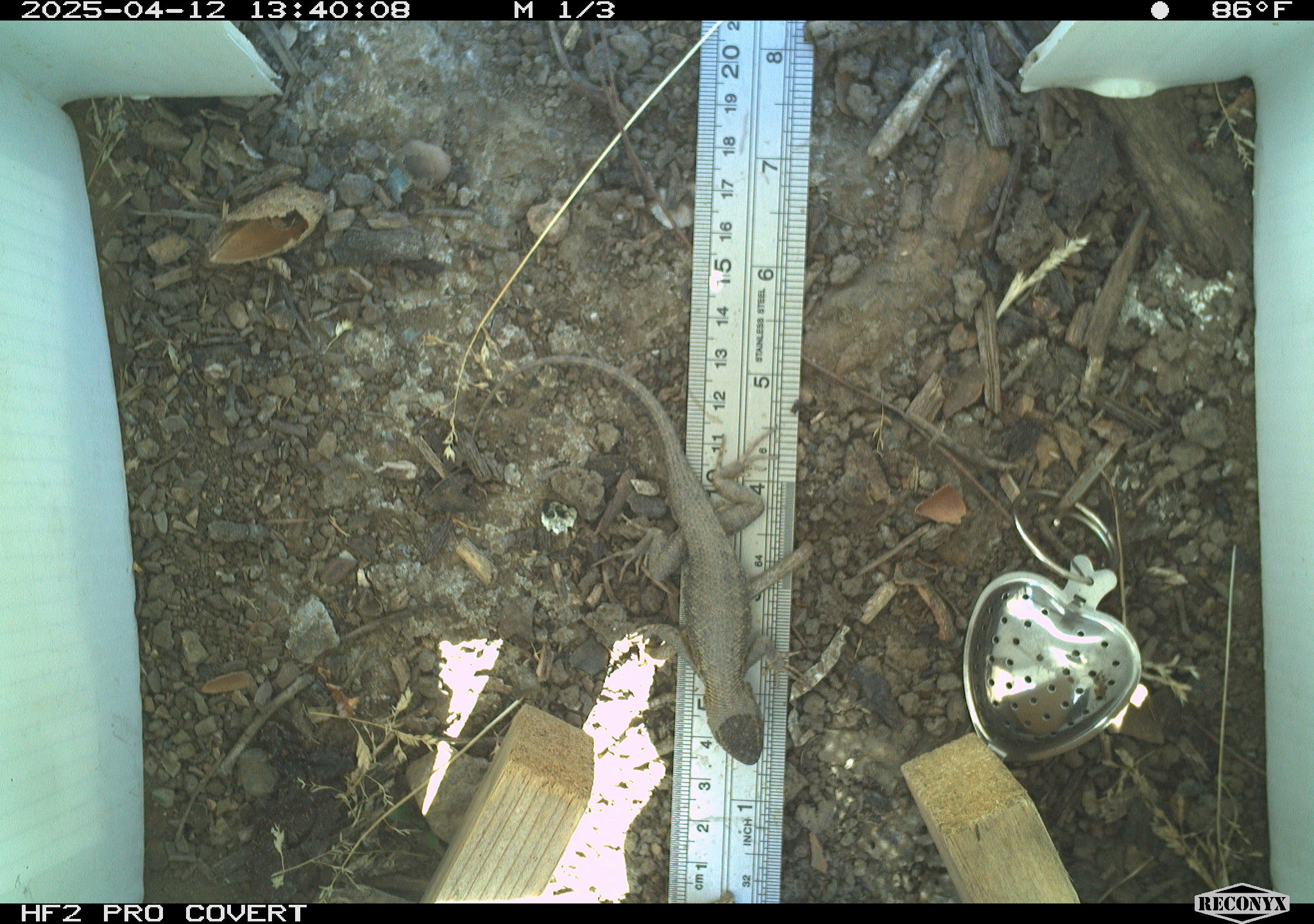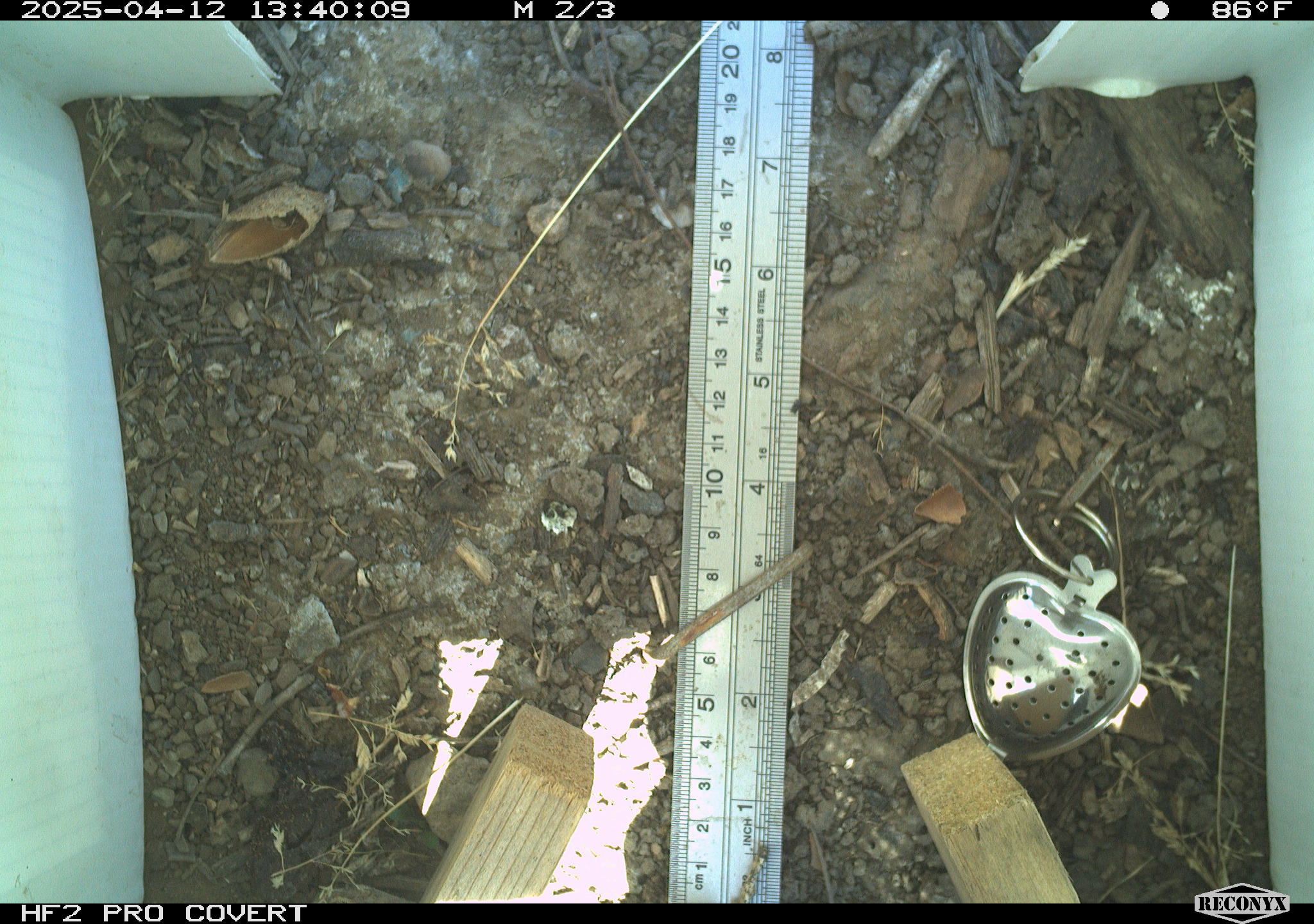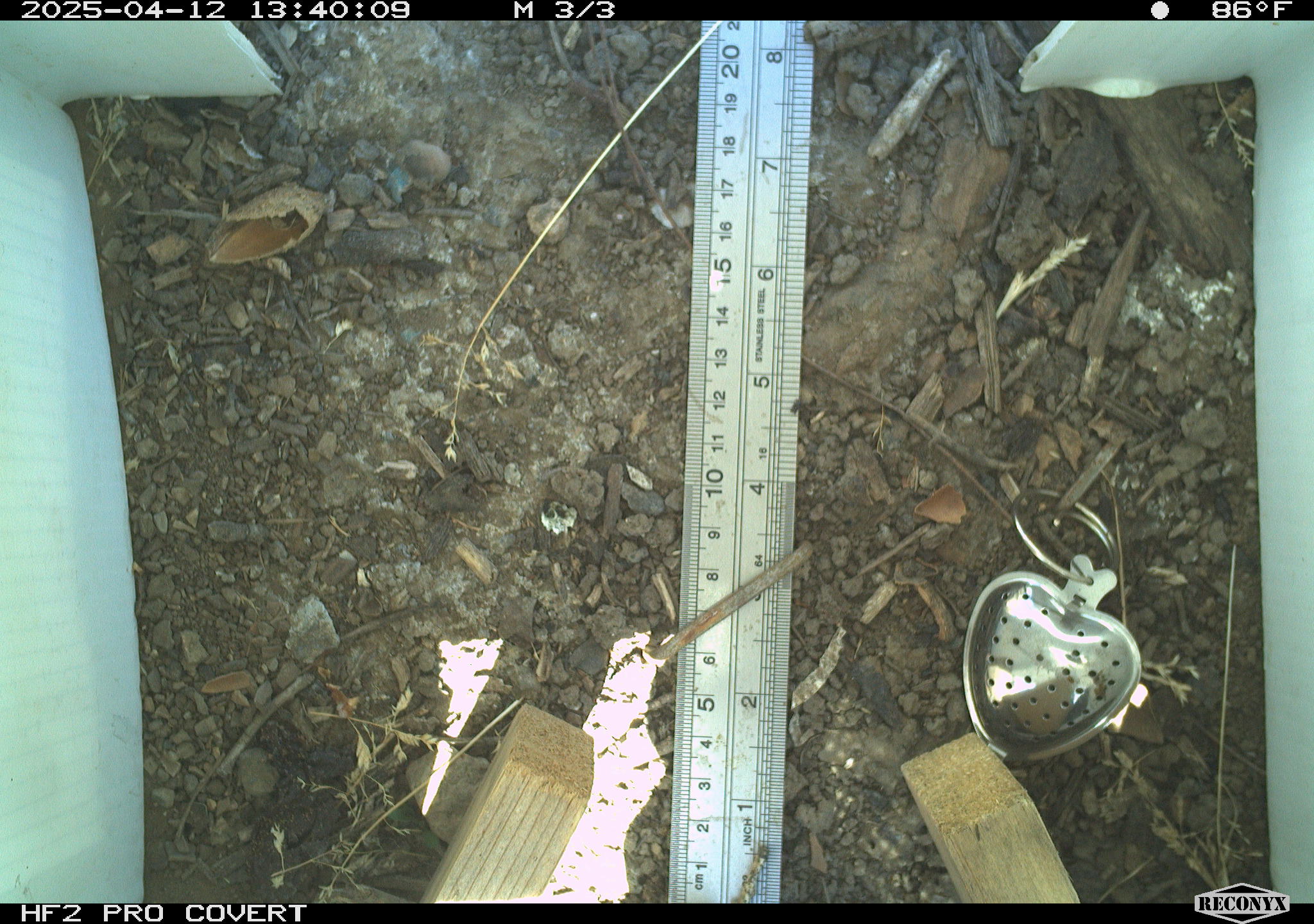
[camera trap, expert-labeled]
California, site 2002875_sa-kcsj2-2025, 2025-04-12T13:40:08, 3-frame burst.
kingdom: Animalia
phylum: Chordata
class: Reptilia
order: Squamata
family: Phrynosomatidae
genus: Sceloporus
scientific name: Sceloporus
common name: spiny lizards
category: sceloporus species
Sceloporus species (spiny lizards) (Sceloporus).